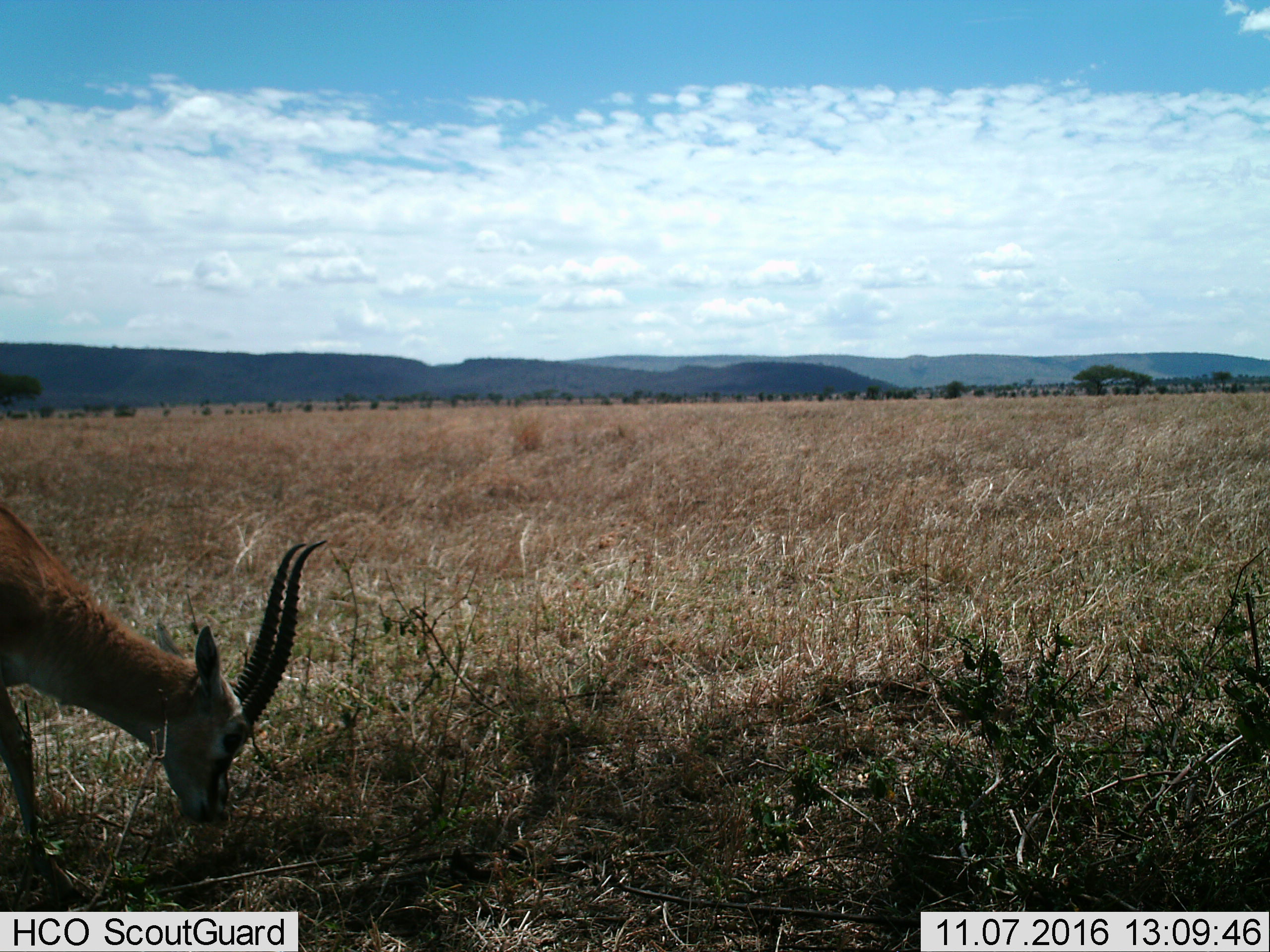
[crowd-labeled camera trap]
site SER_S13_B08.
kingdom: Animalia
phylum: Chordata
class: Mammalia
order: Artiodactyla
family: Bovidae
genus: Eudorcas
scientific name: Eudorcas thomsonii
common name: thomson's gazelle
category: gazellethomsons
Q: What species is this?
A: Gazellethomsons (thomson's gazelle) (Eudorcas thomsonii).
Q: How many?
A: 1.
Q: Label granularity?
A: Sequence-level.